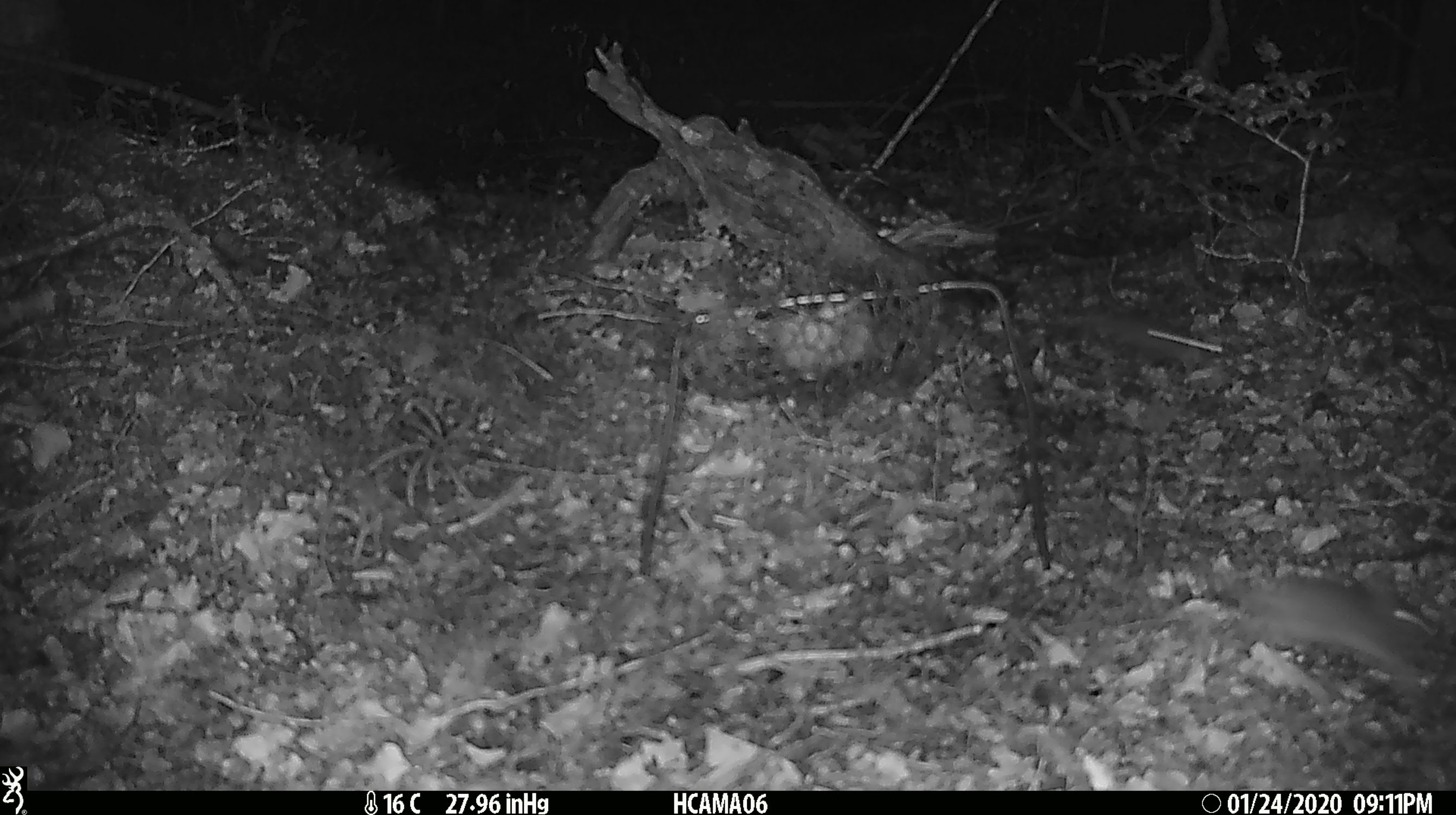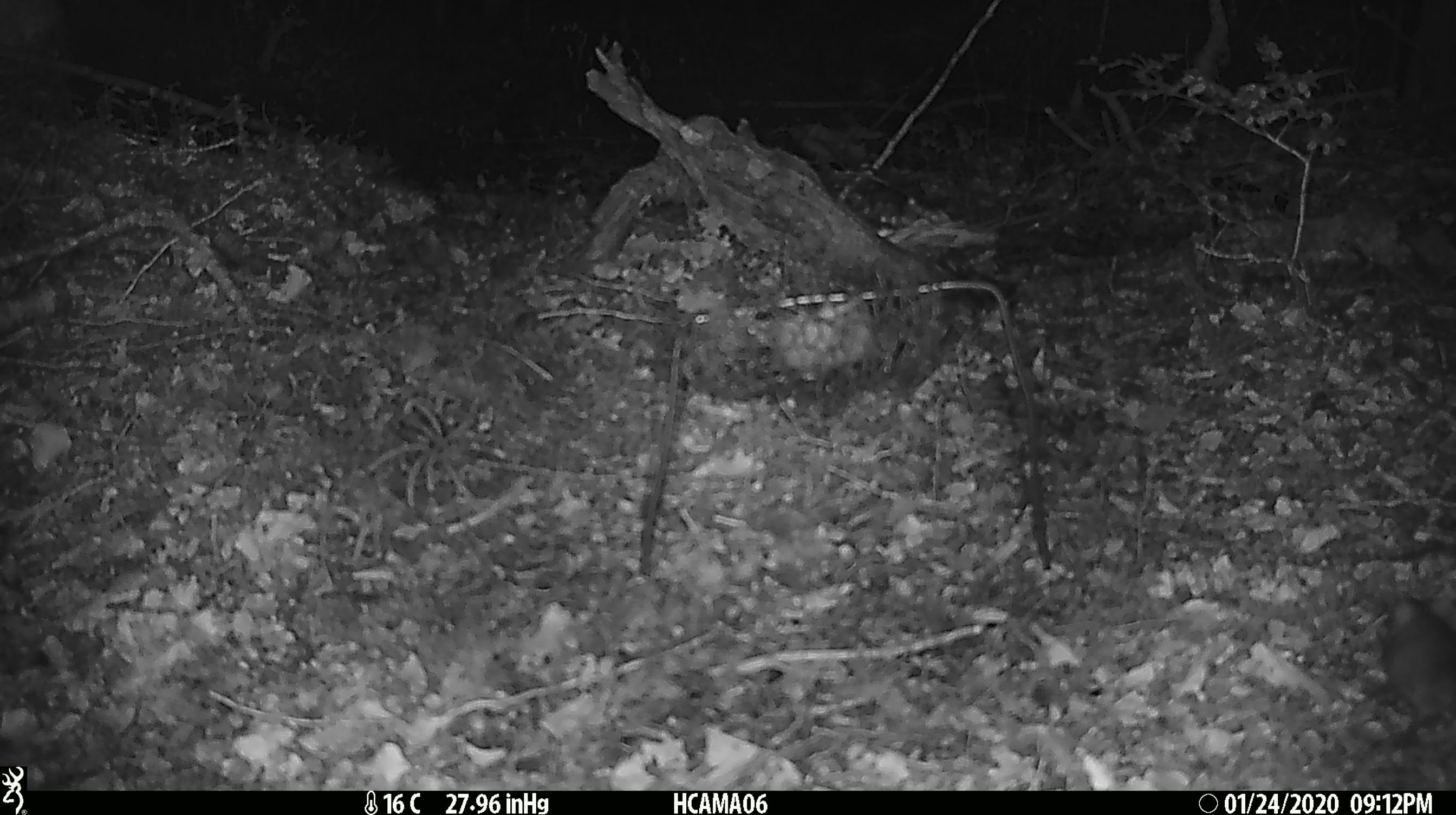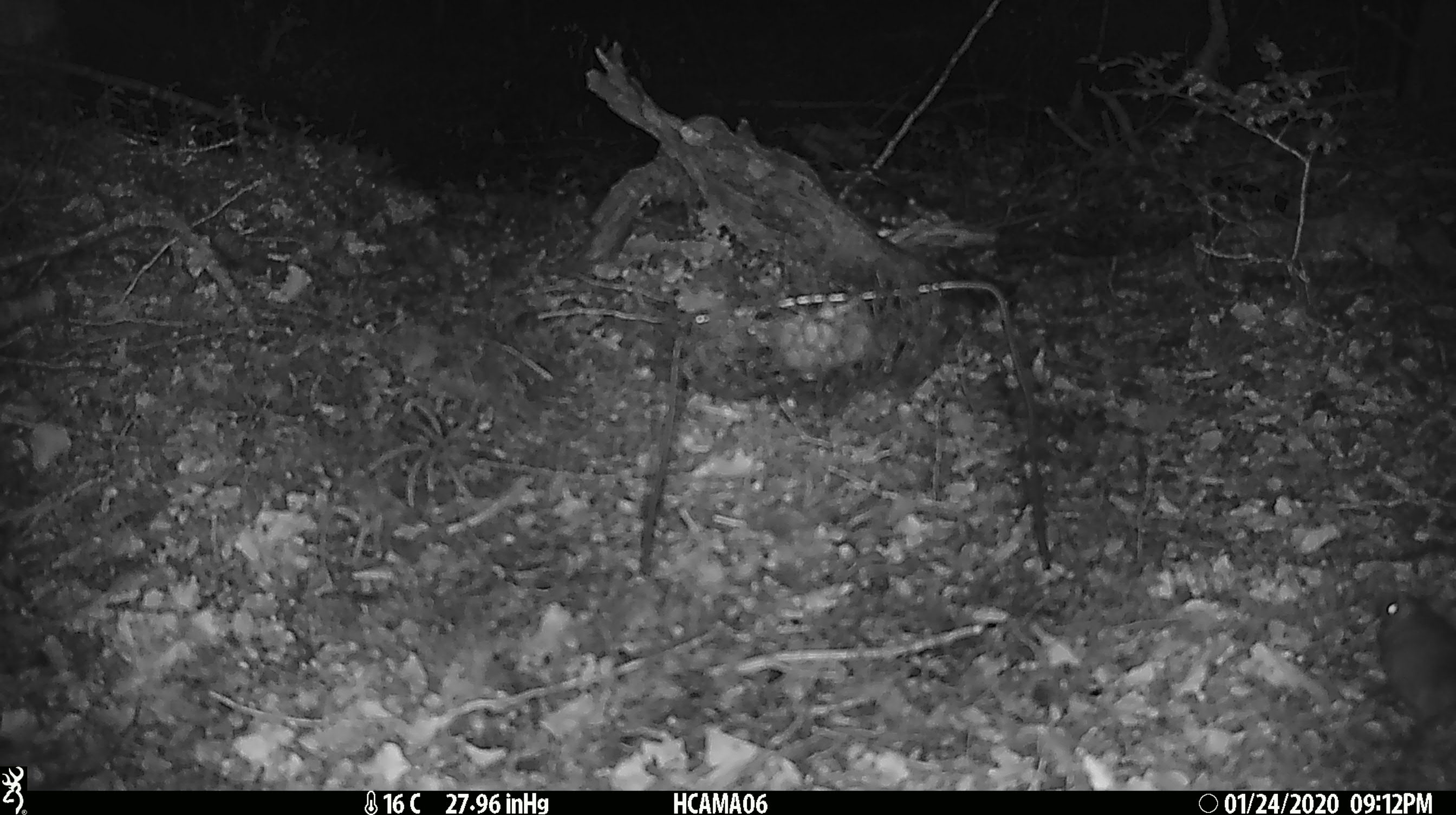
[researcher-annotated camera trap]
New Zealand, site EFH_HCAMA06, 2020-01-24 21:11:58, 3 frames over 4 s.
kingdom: Animalia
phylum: Chordata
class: Mammalia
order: Rodentia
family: Muridae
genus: Mus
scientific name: Mus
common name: mouse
Mouse (Mus).